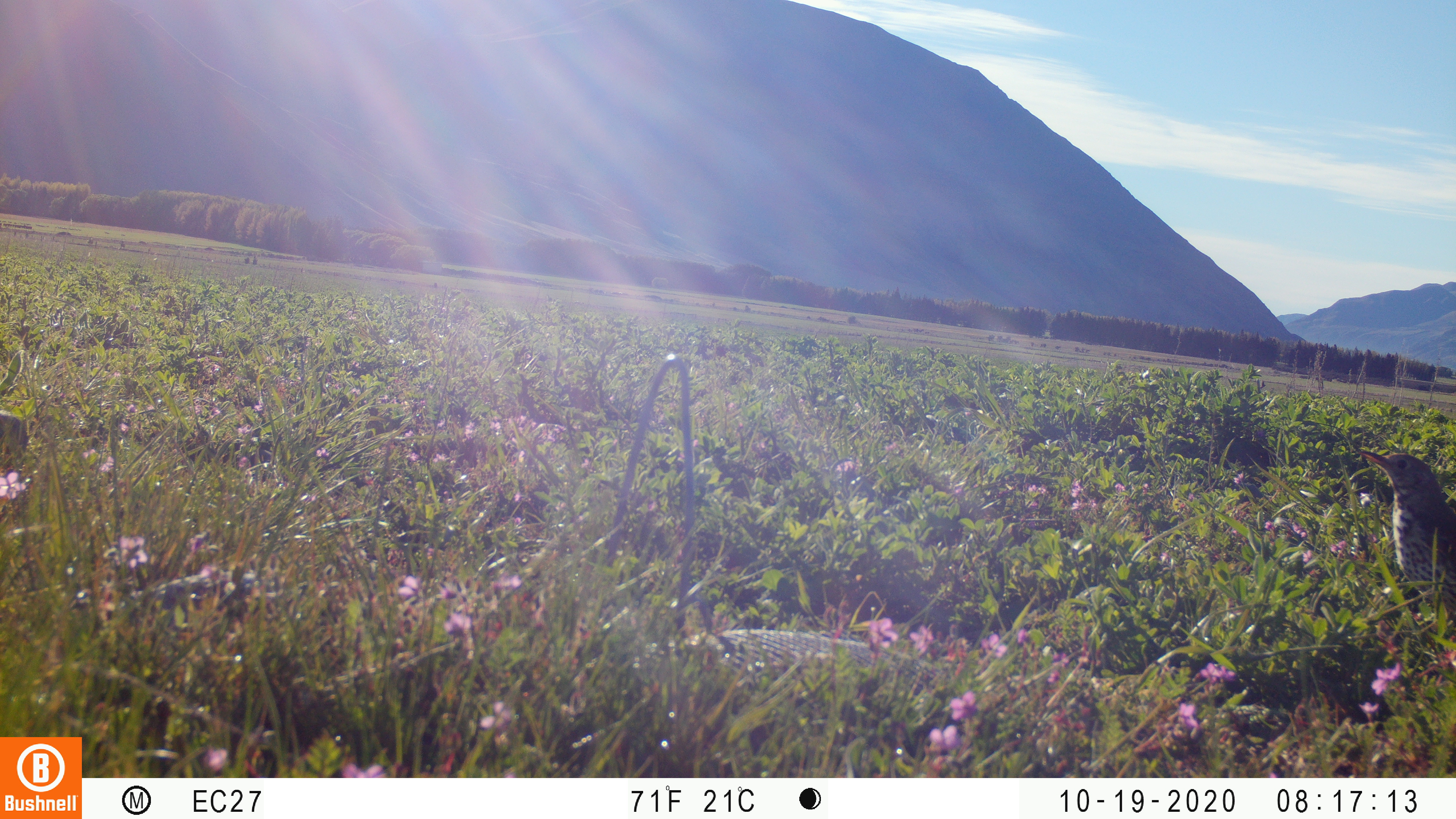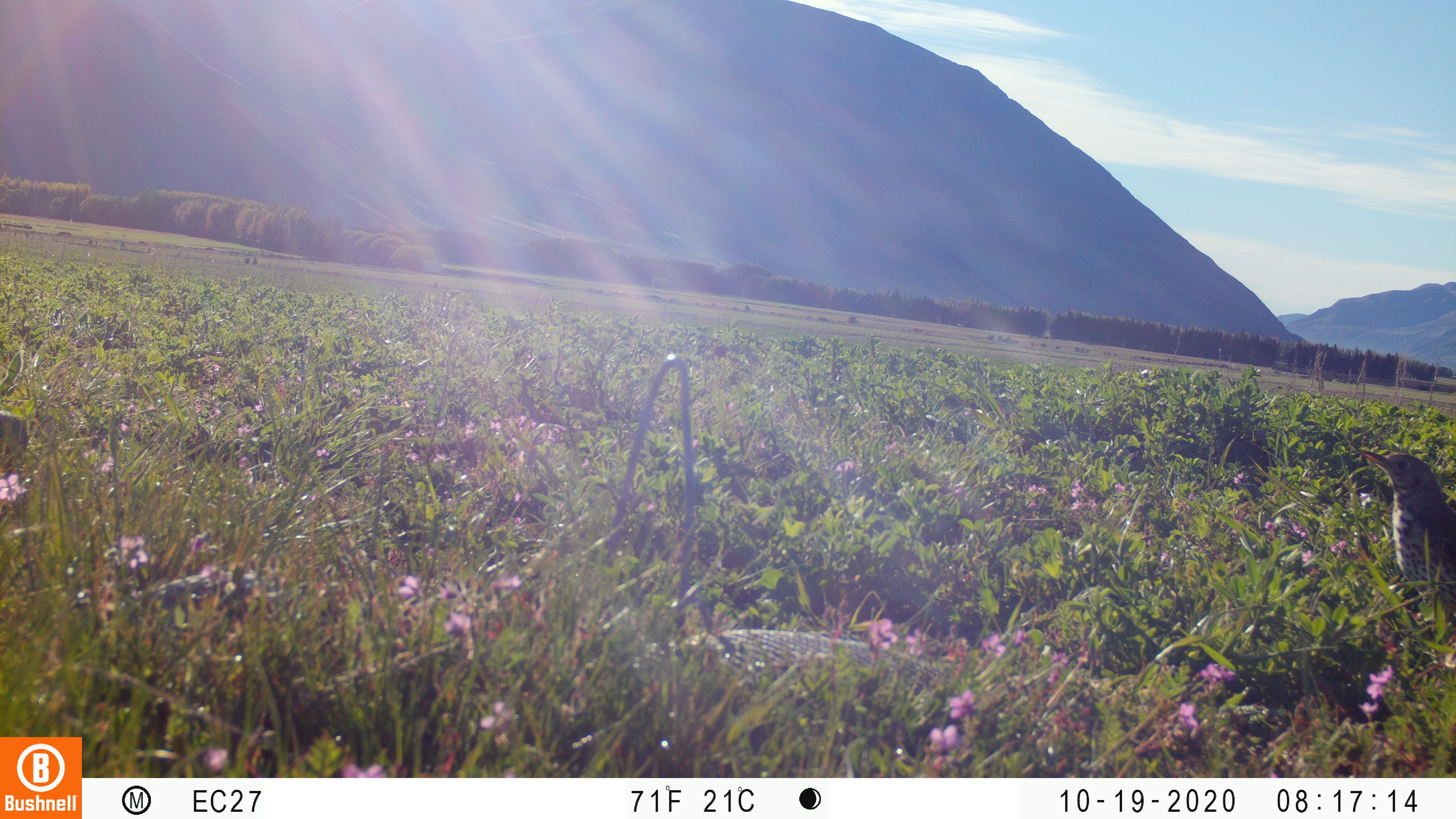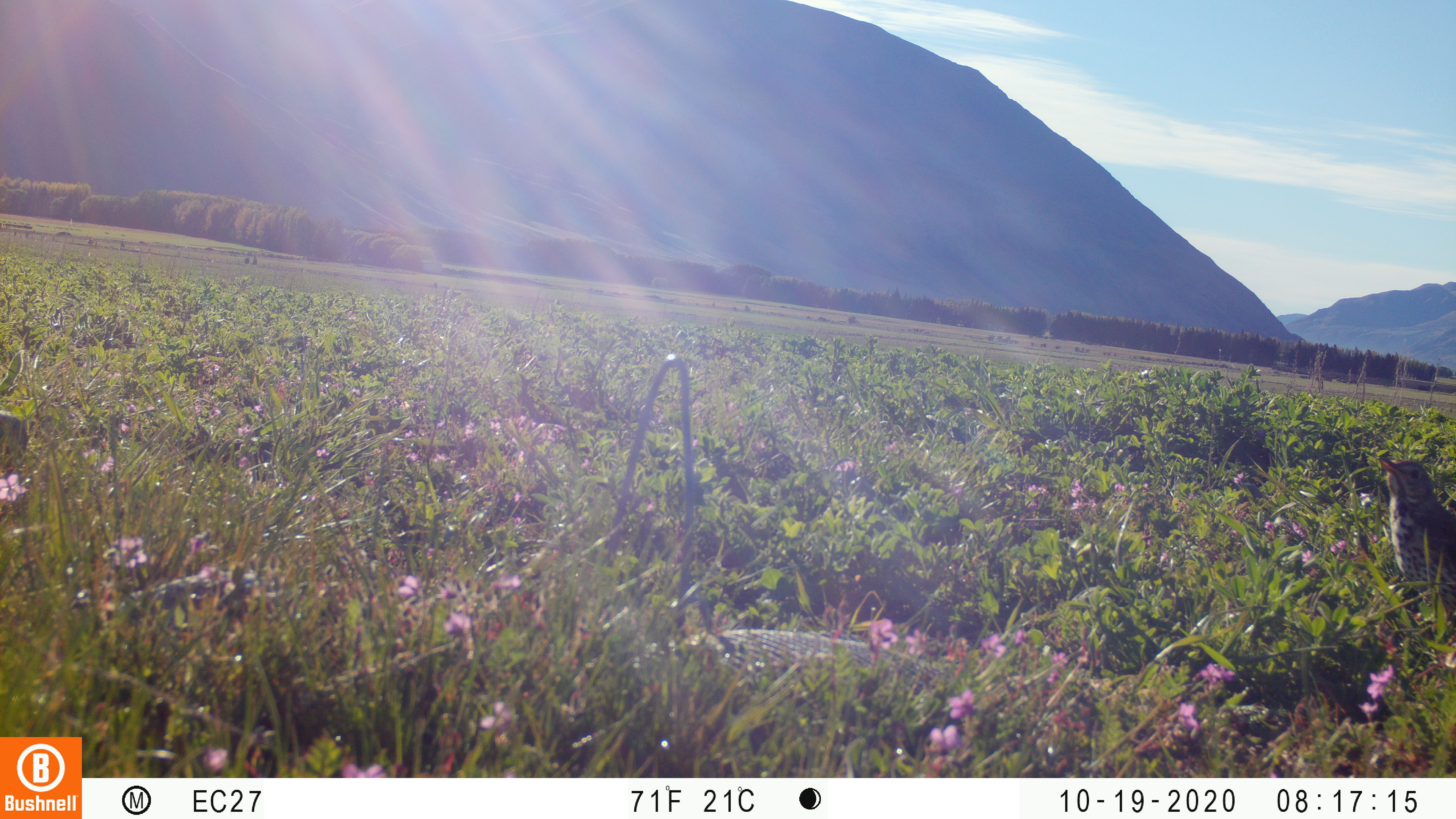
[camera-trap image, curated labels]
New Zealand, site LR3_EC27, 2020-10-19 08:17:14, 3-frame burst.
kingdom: Animalia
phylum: Chordata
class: Aves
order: Passeriformes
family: Turdidae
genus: Turdus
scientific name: Turdus philomelos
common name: song thrush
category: thrush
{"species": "thrush (song thrush) (Turdus philomelos)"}